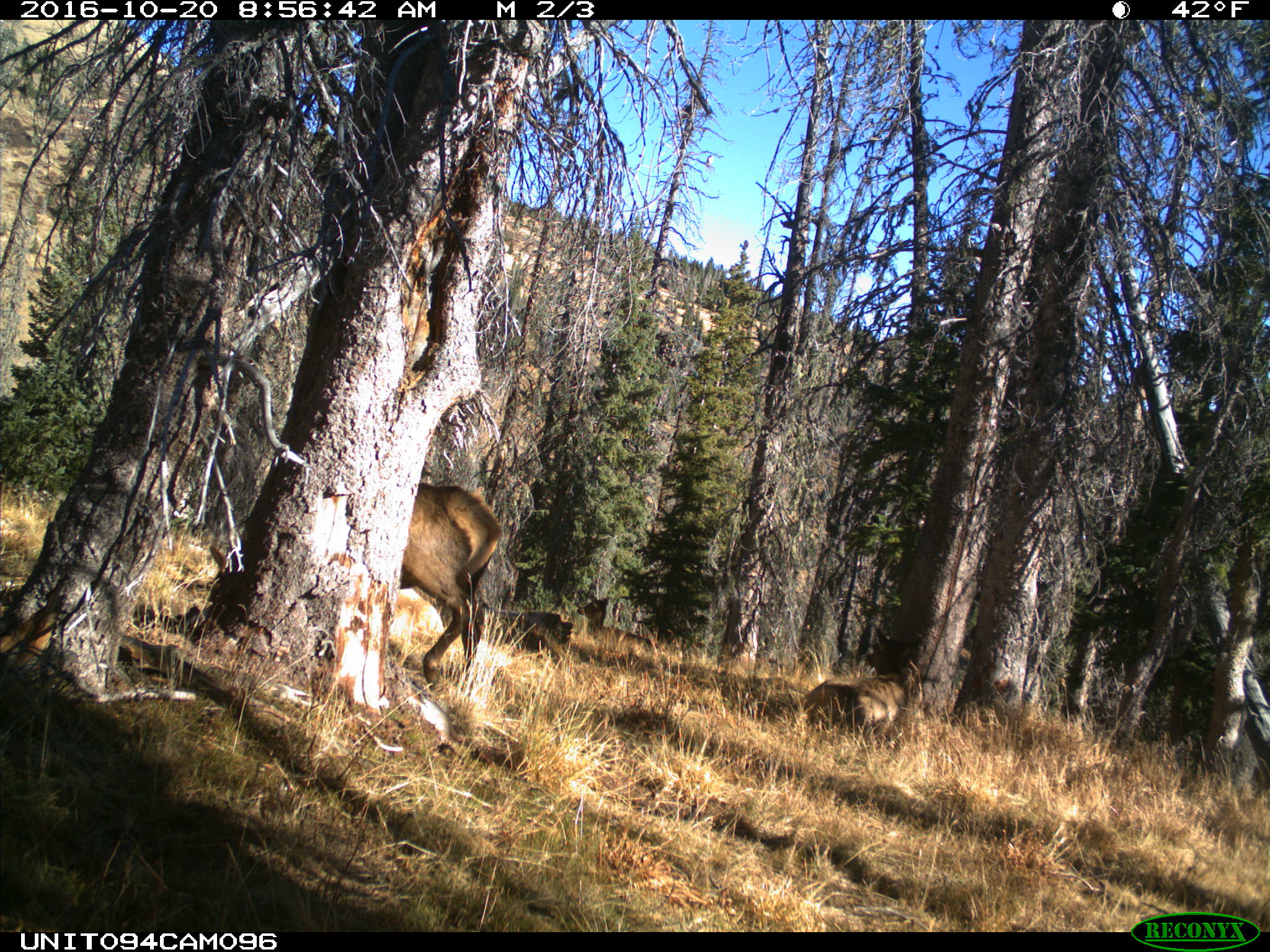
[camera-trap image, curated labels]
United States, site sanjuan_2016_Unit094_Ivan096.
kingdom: Animalia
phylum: Chordata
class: Mammalia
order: Artiodactyla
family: Cervidae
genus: Cervus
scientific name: Cervus elaphus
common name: red deer